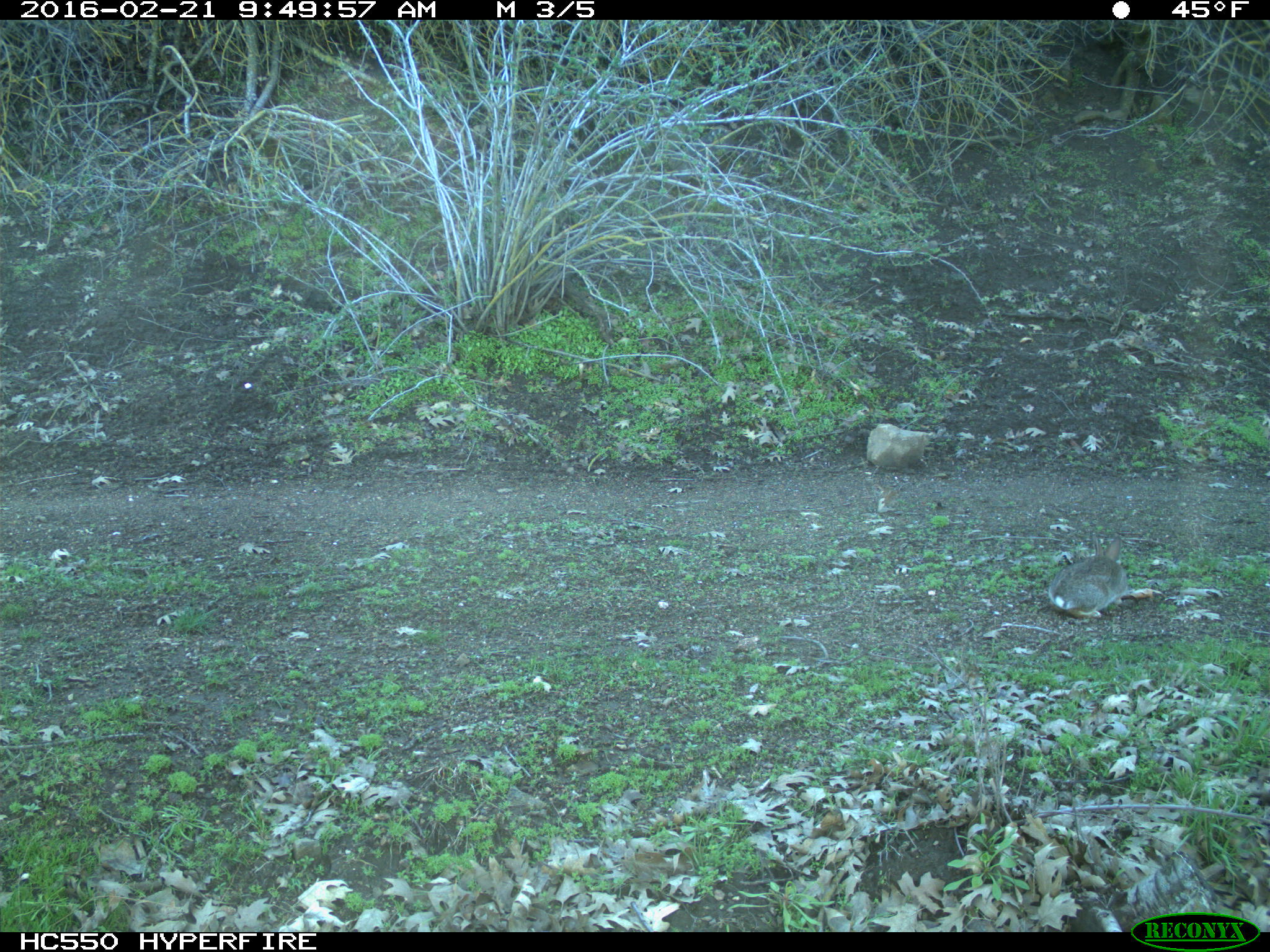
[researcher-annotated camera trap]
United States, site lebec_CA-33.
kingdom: Animalia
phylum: Chordata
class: Mammalia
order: Lagomorpha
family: Leporidae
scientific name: Leporidae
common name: rabbits and hares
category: unidentified rabbit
Unidentified rabbit (rabbits and hares) (Leporidae).